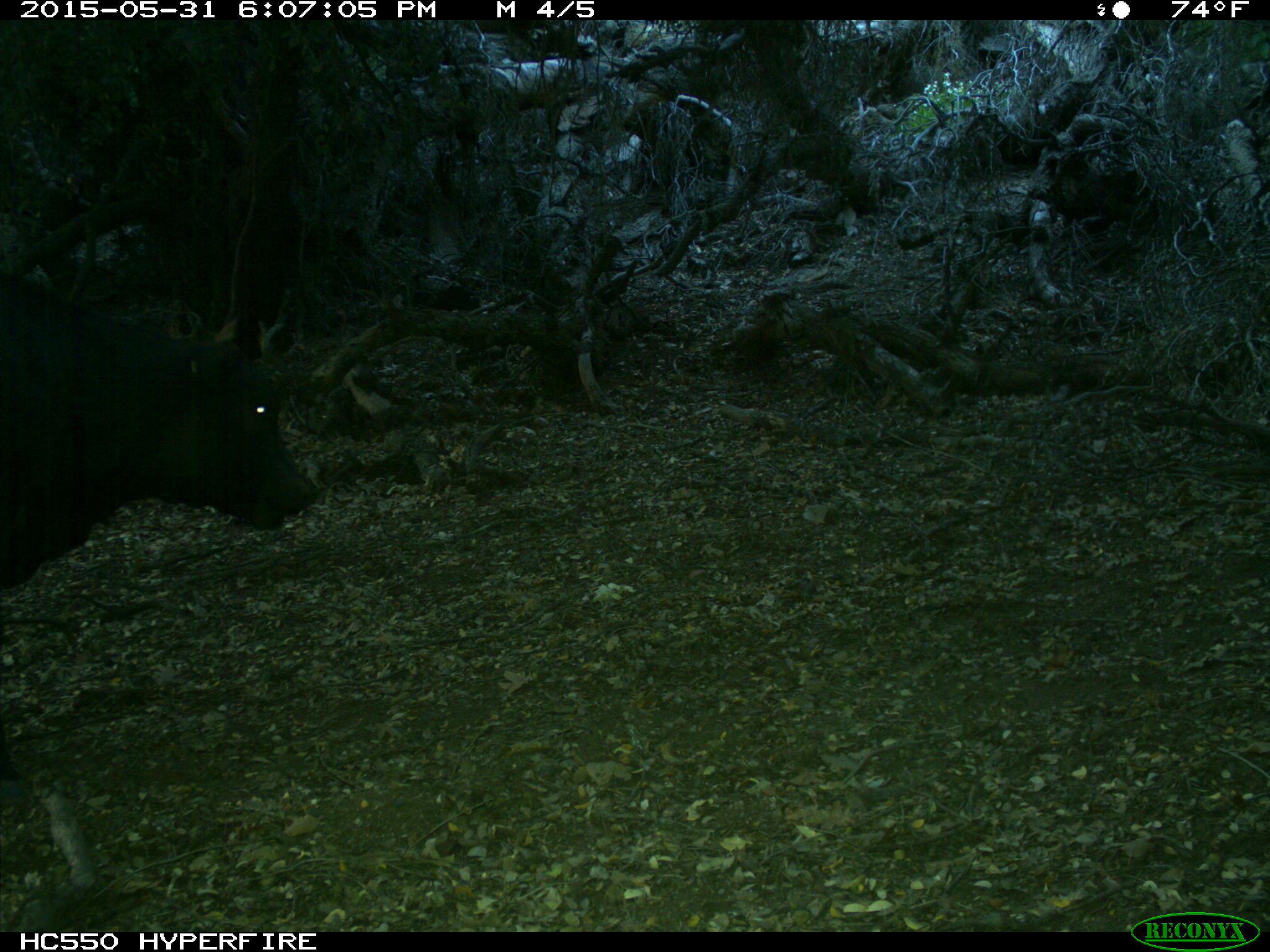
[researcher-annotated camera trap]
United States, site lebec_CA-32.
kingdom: Animalia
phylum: Chordata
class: Mammalia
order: Artiodactyla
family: Bovidae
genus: Bos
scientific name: Bos taurus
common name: domestic cow